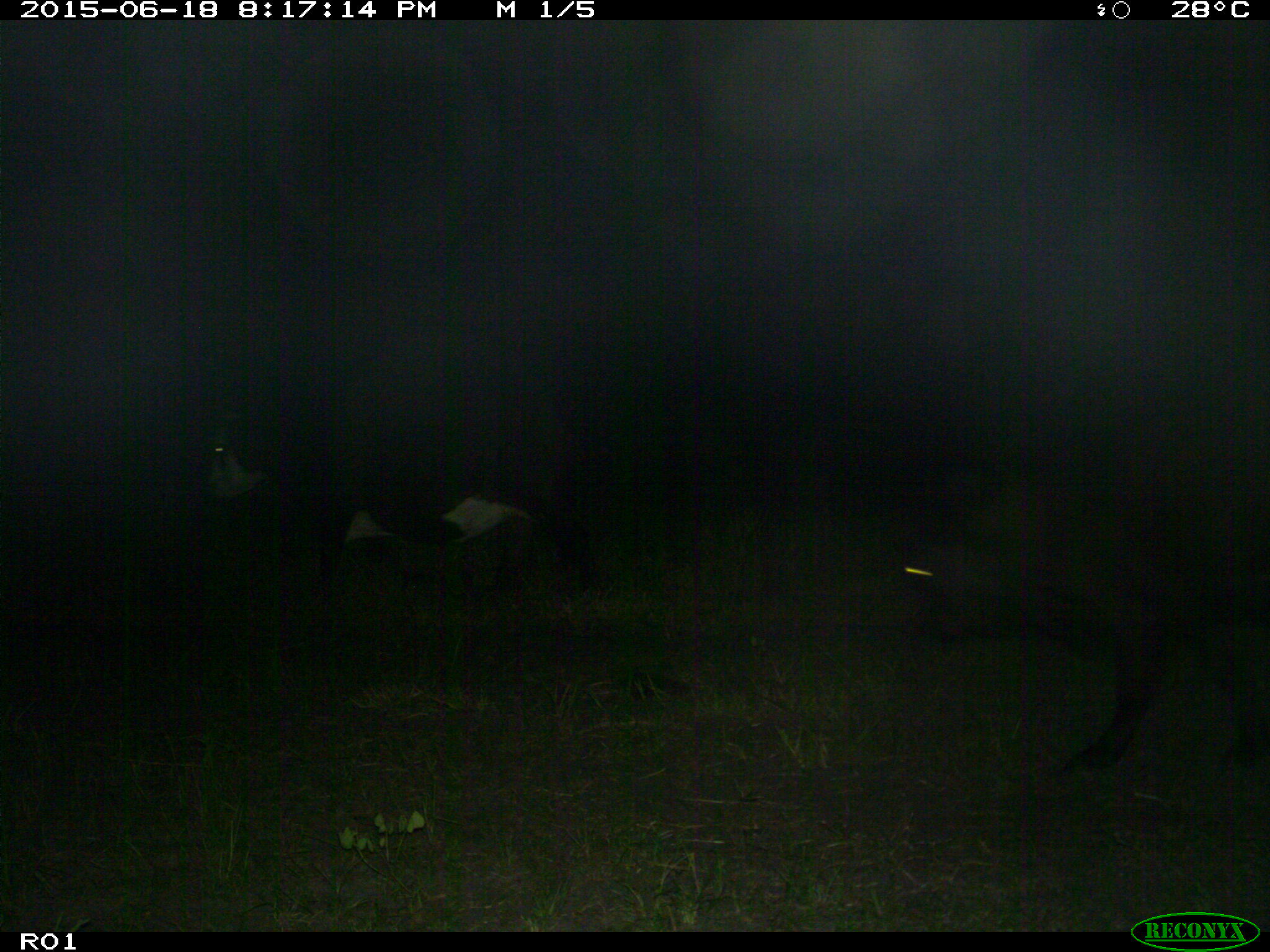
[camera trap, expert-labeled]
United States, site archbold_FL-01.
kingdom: Animalia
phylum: Chordata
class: Mammalia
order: Artiodactyla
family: Bovidae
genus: Bos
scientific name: Bos taurus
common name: domestic cow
Bos taurus (domestic cow).